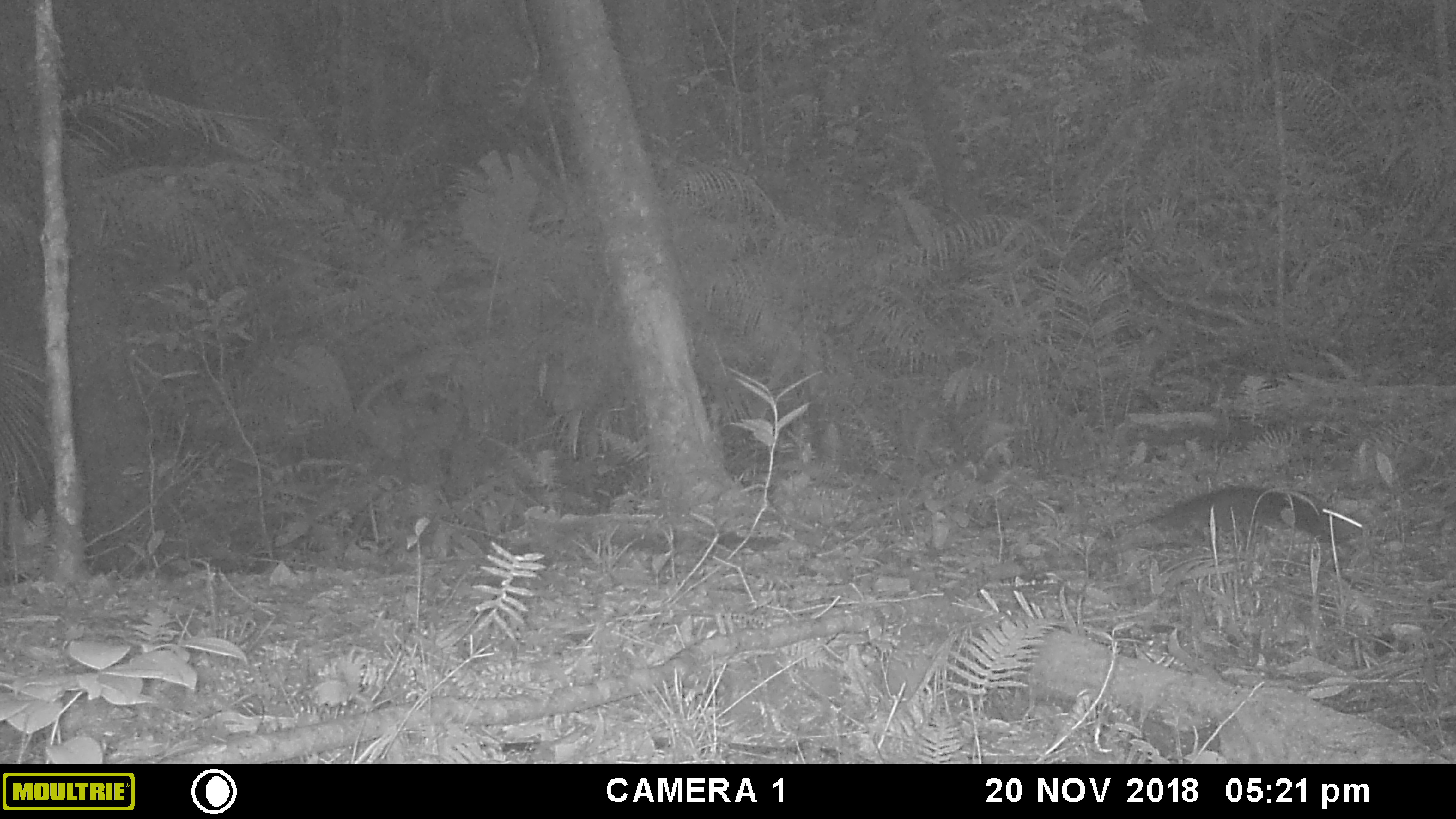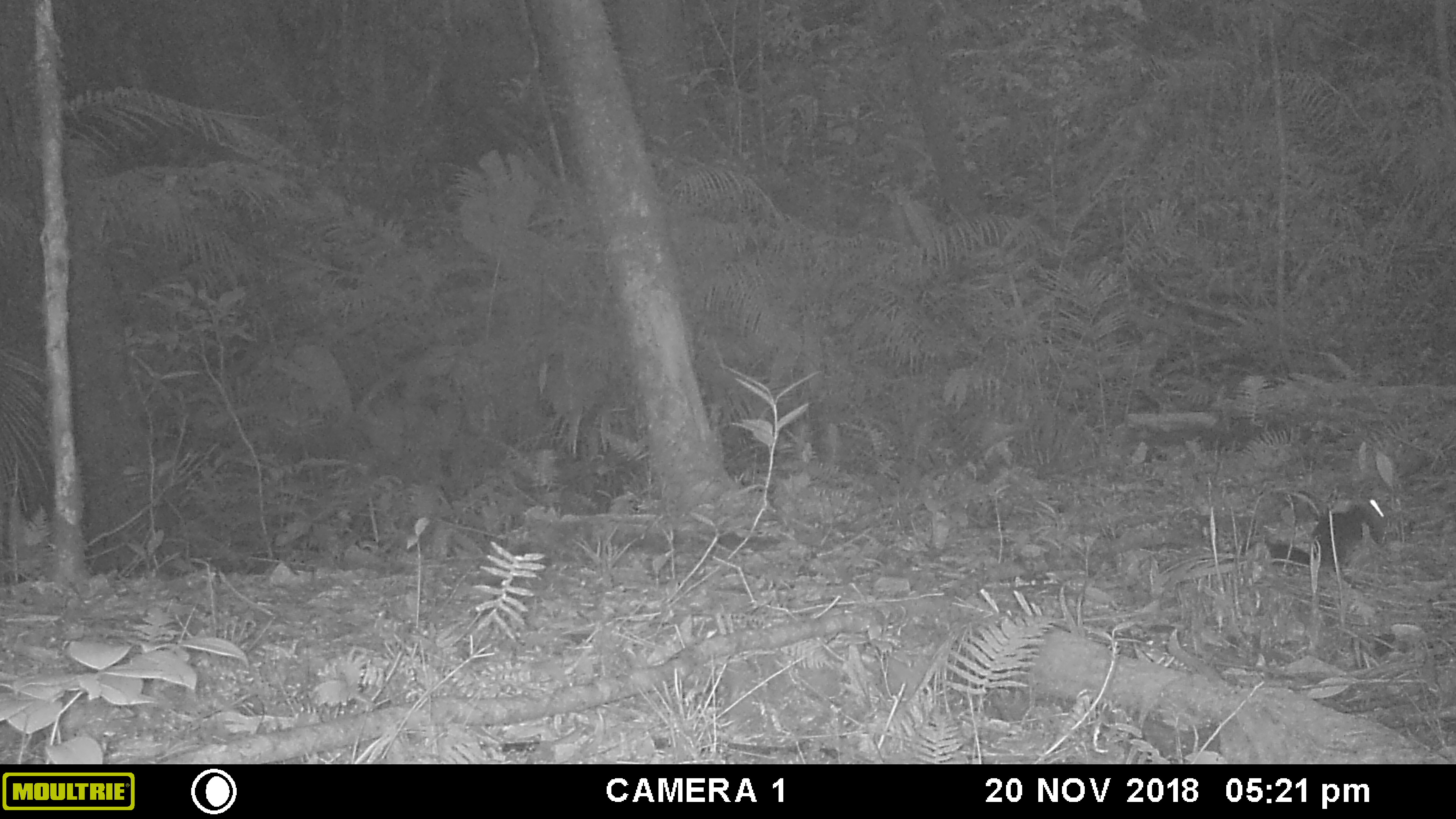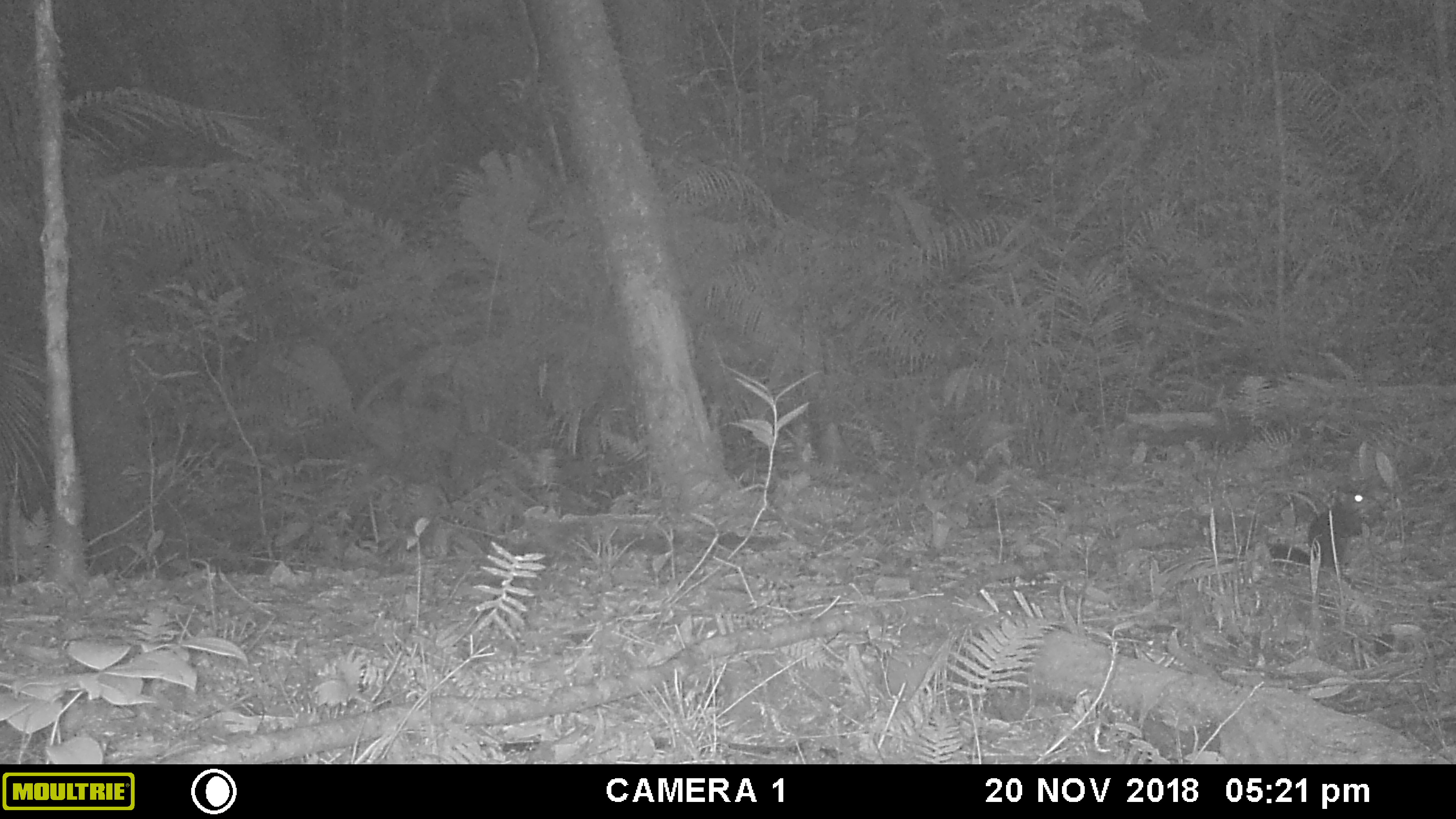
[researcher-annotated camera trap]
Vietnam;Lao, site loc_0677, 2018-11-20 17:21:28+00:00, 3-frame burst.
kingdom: Animalia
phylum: Chordata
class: Mammalia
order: Rodentia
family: Sciuridae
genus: Sciurus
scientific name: Sciurus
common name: squirrel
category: unidentified squirrel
Unidentified squirrel (squirrel) (Sciurus). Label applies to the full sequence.